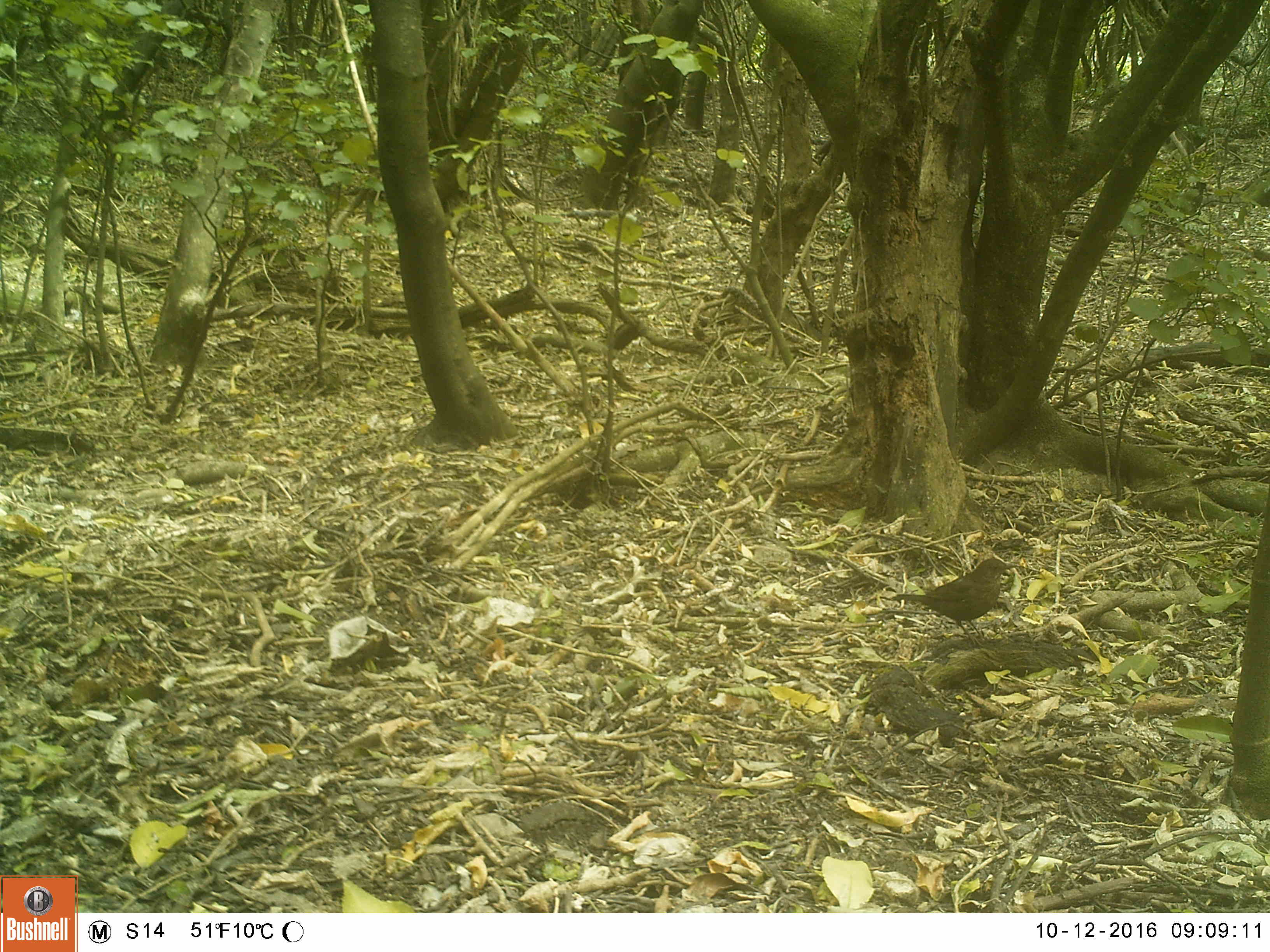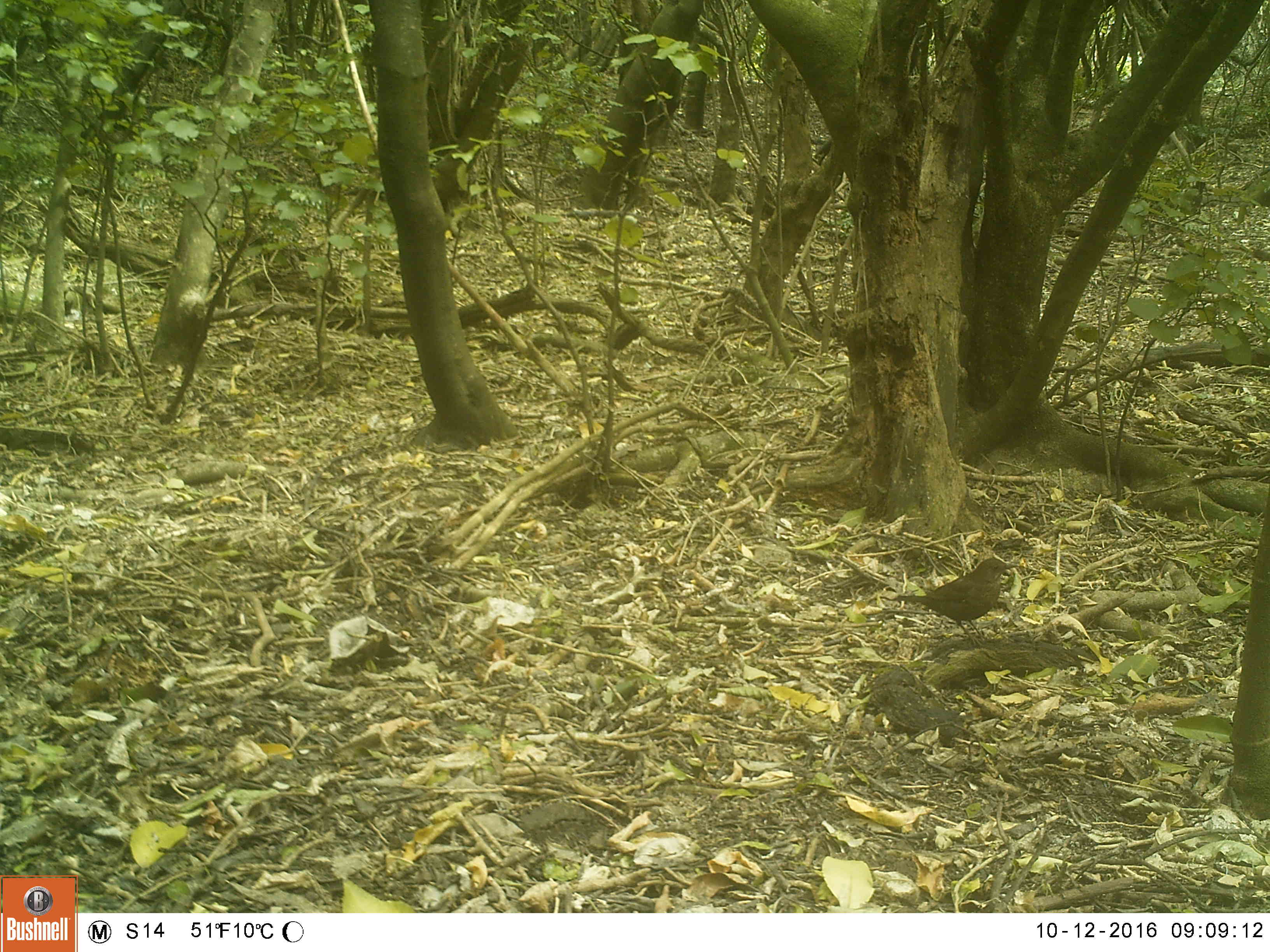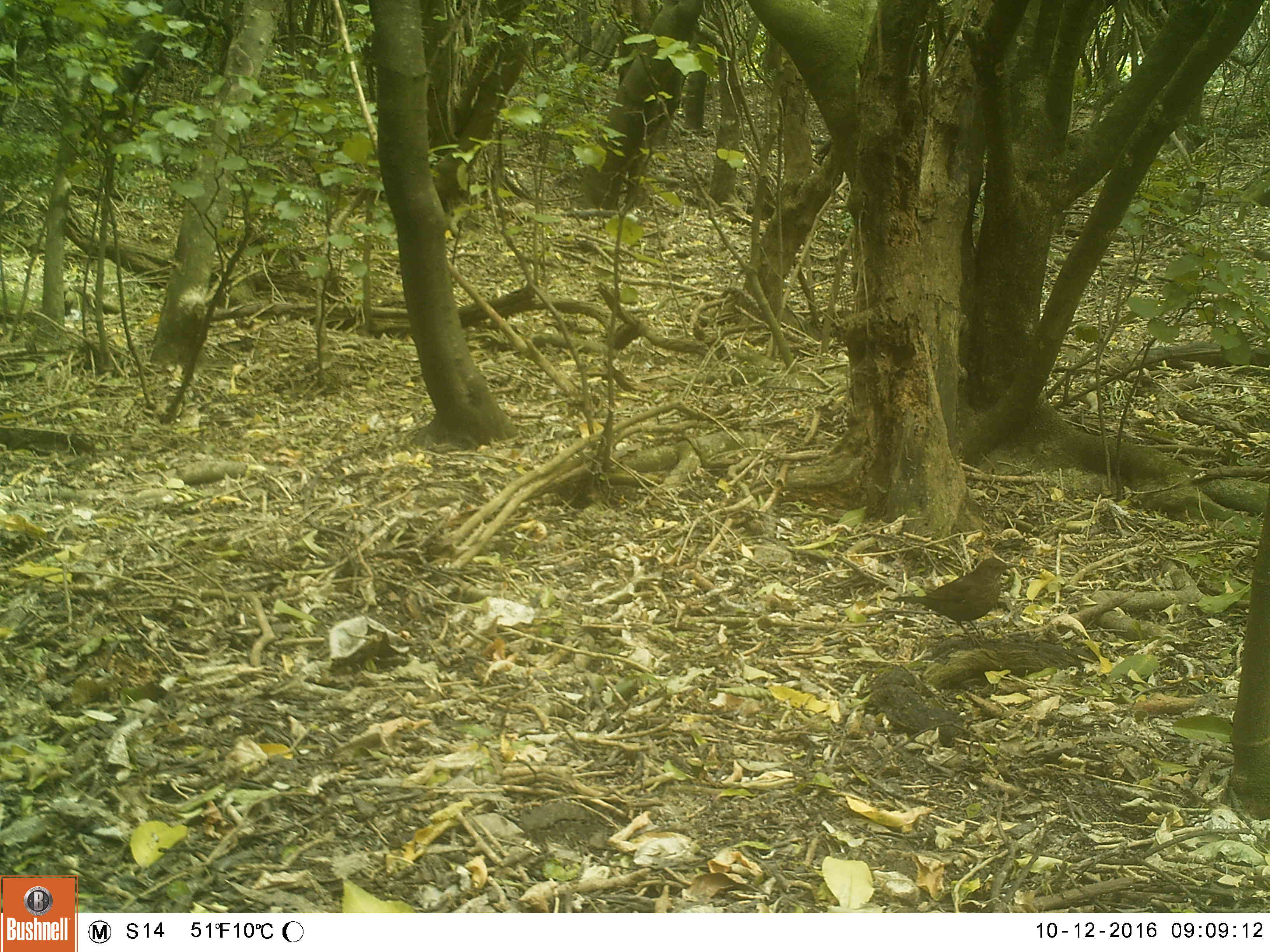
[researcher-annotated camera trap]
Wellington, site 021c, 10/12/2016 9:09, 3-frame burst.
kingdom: Animalia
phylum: Chordata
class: Aves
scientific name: Aves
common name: bird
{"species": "bird (Aves)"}